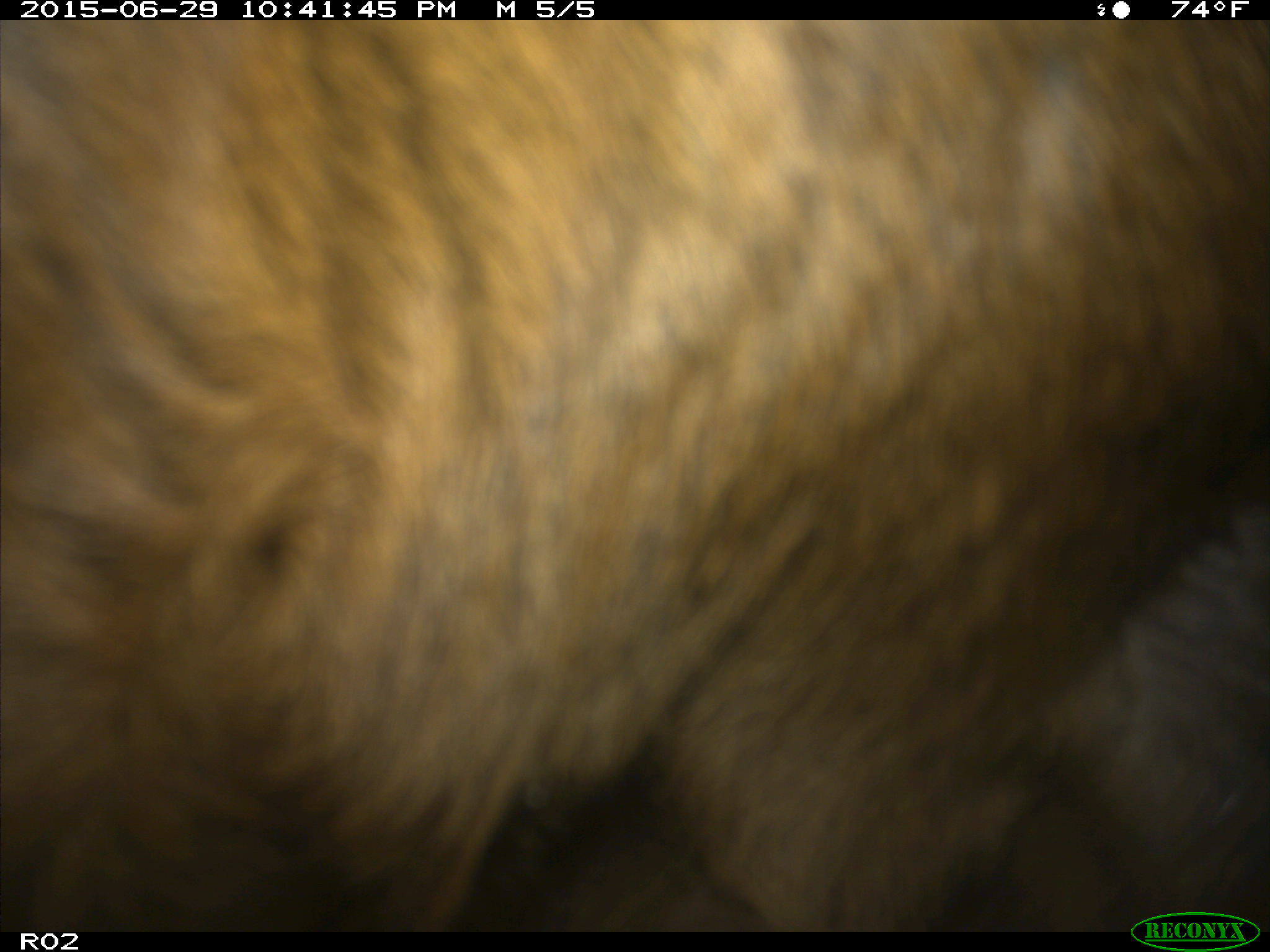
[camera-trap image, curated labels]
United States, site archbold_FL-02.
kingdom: Animalia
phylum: Chordata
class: Mammalia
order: Artiodactyla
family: Bovidae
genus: Bos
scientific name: Bos taurus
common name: domestic cow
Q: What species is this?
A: Bos taurus (domestic cow).